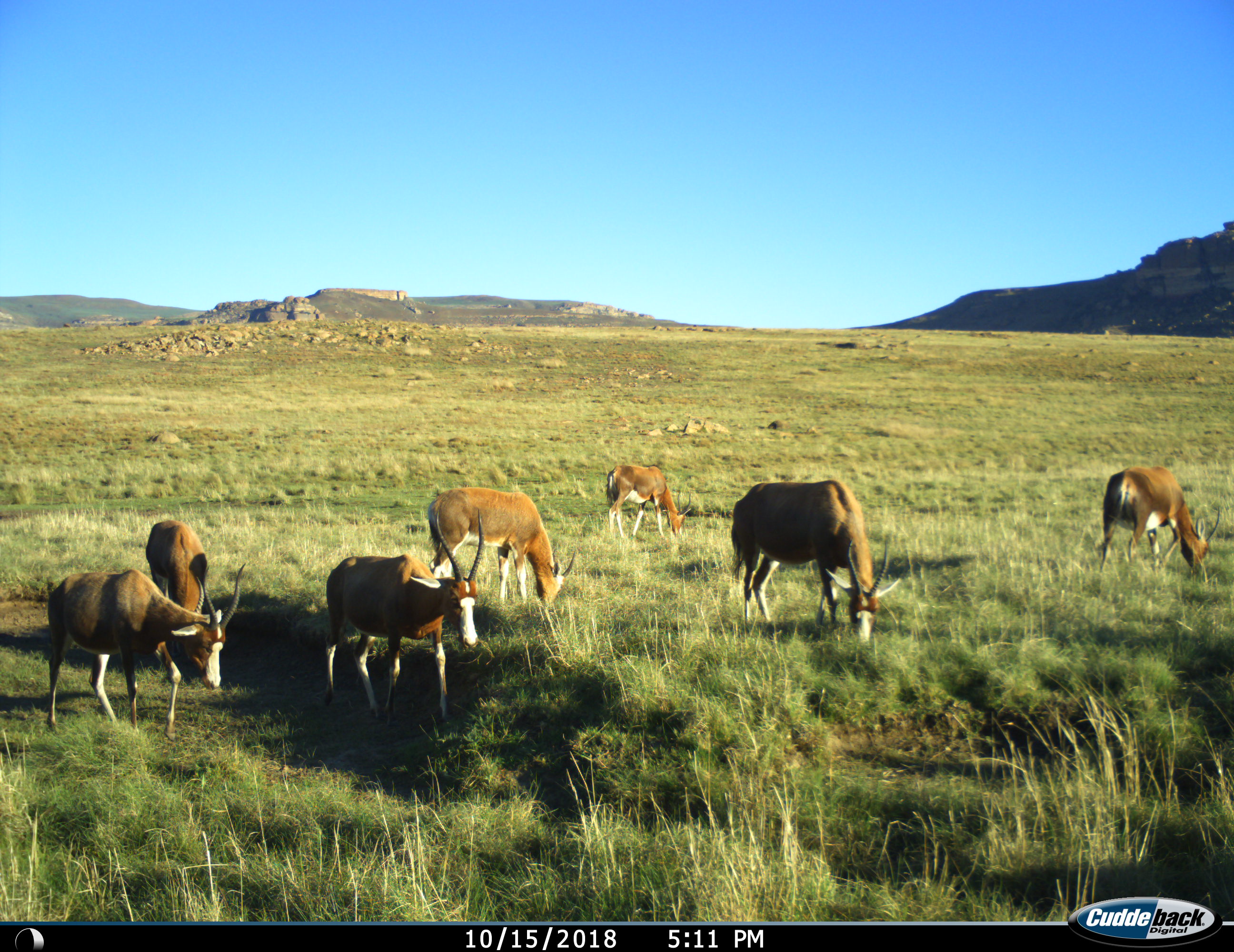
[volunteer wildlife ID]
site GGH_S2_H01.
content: unidentified animal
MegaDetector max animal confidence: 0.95